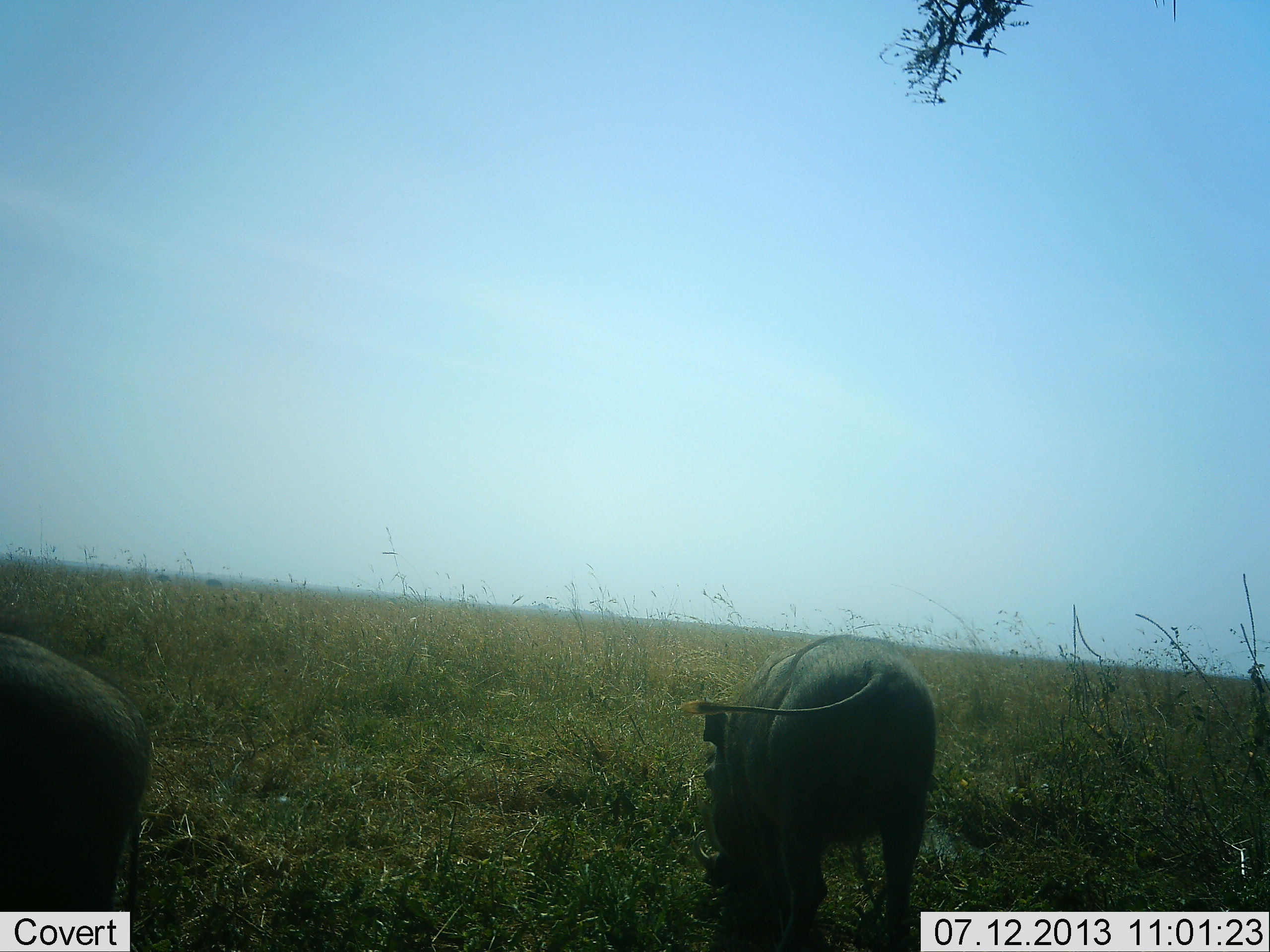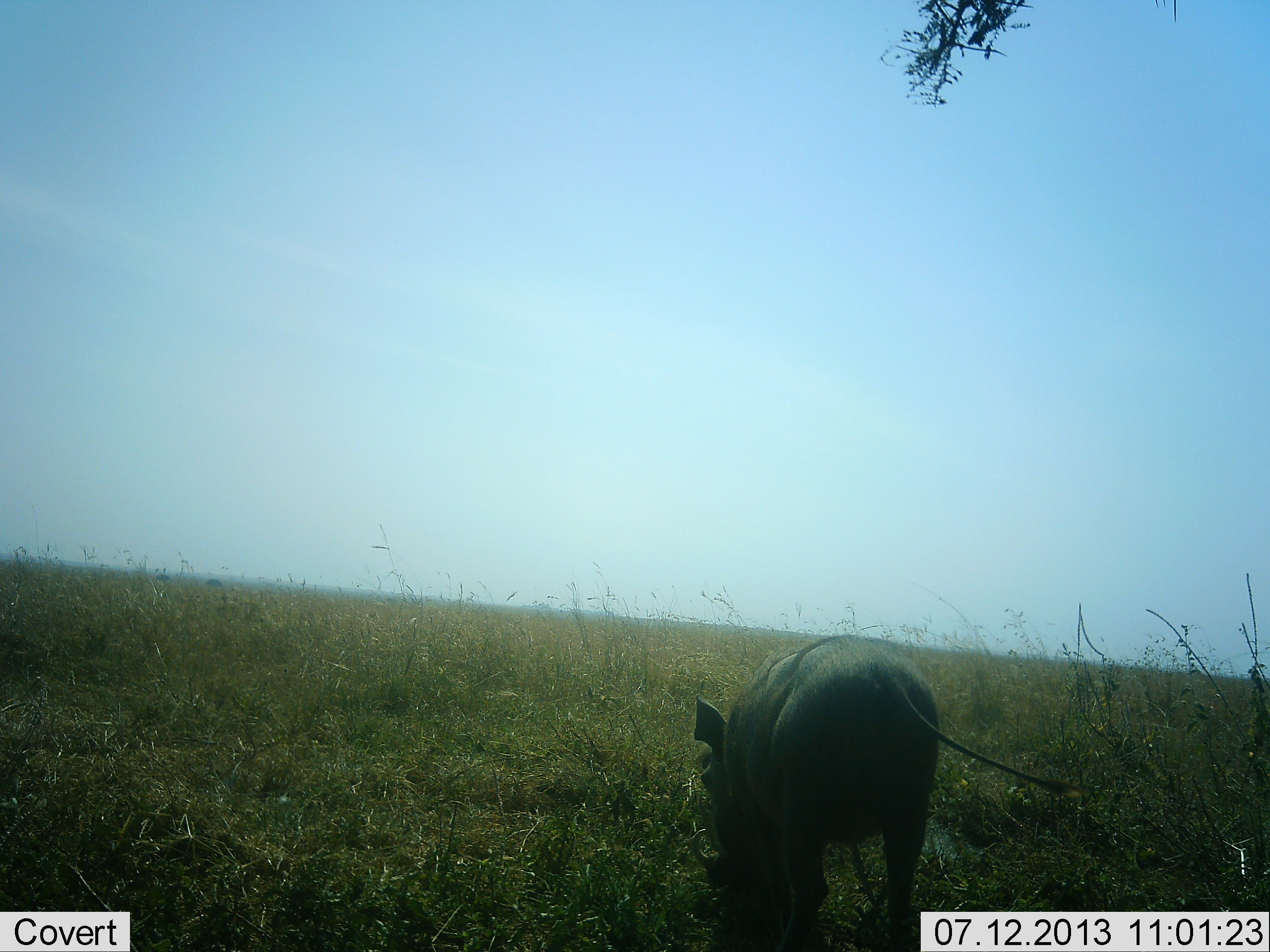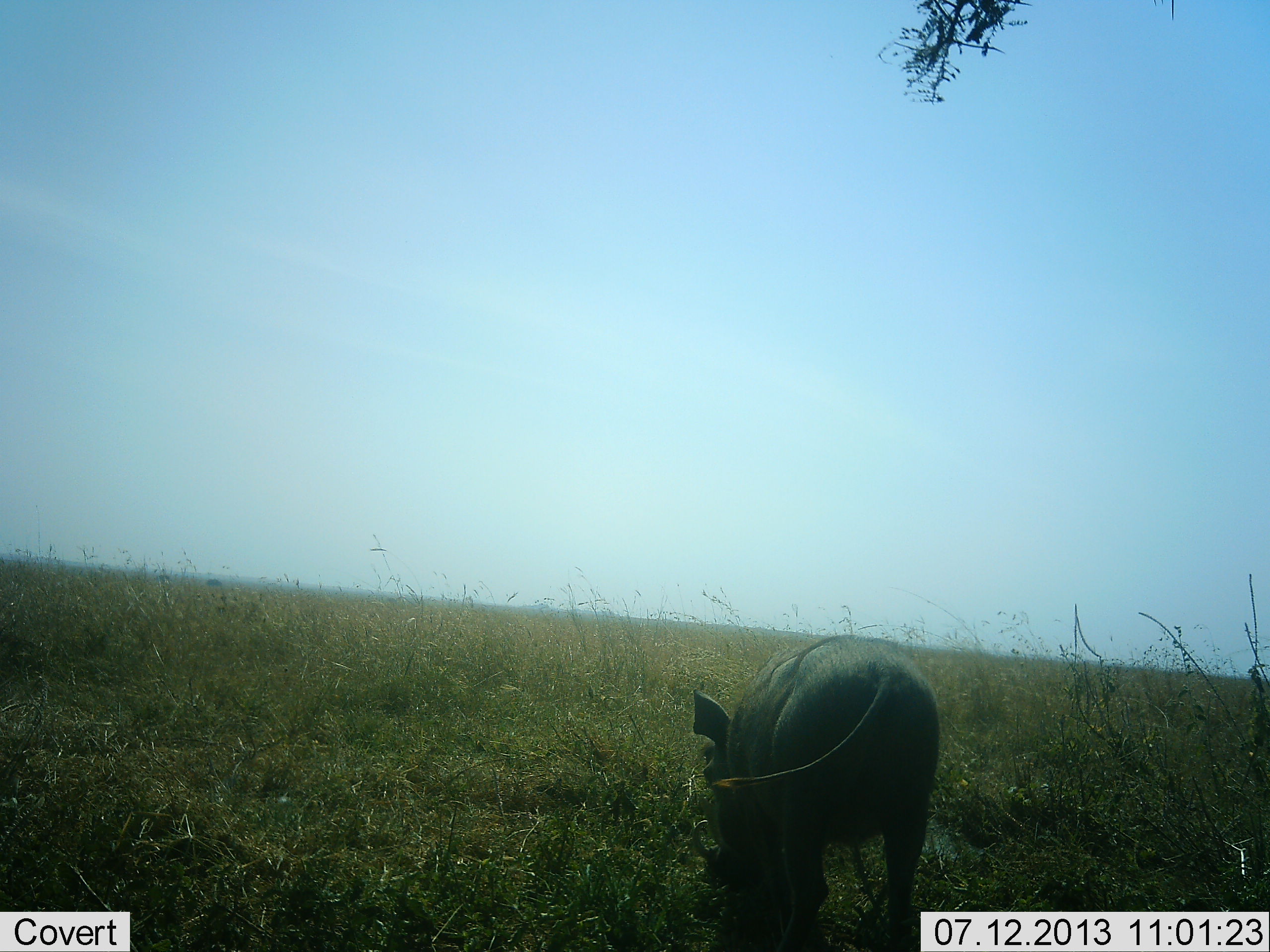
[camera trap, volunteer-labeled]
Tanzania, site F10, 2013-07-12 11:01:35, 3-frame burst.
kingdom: Animalia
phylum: Chordata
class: Mammalia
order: Artiodactyla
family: Suidae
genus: Phacochoerus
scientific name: Phacochoerus africanus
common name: warthog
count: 2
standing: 50%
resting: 0%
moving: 50%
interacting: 0%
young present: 0%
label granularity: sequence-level